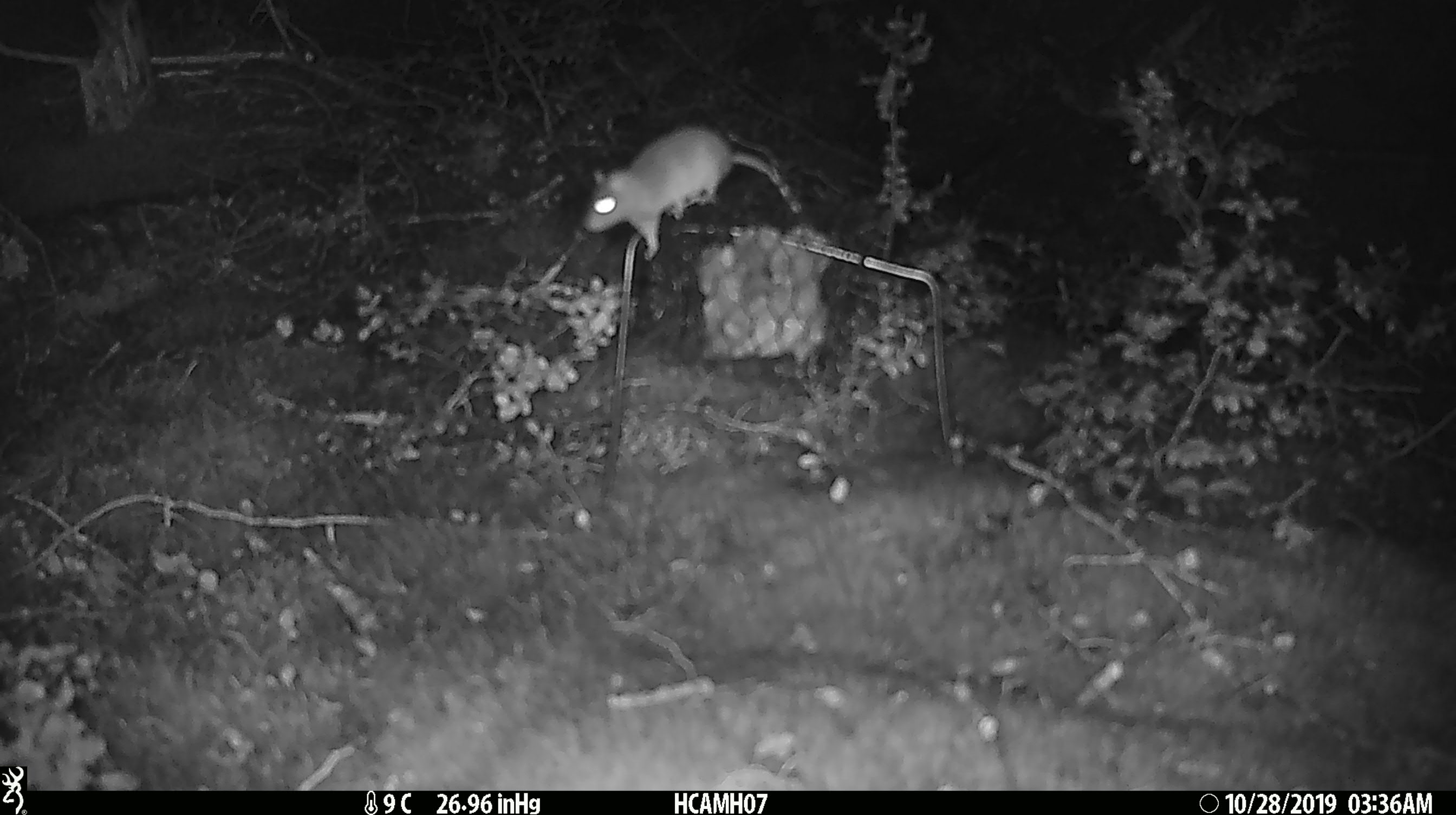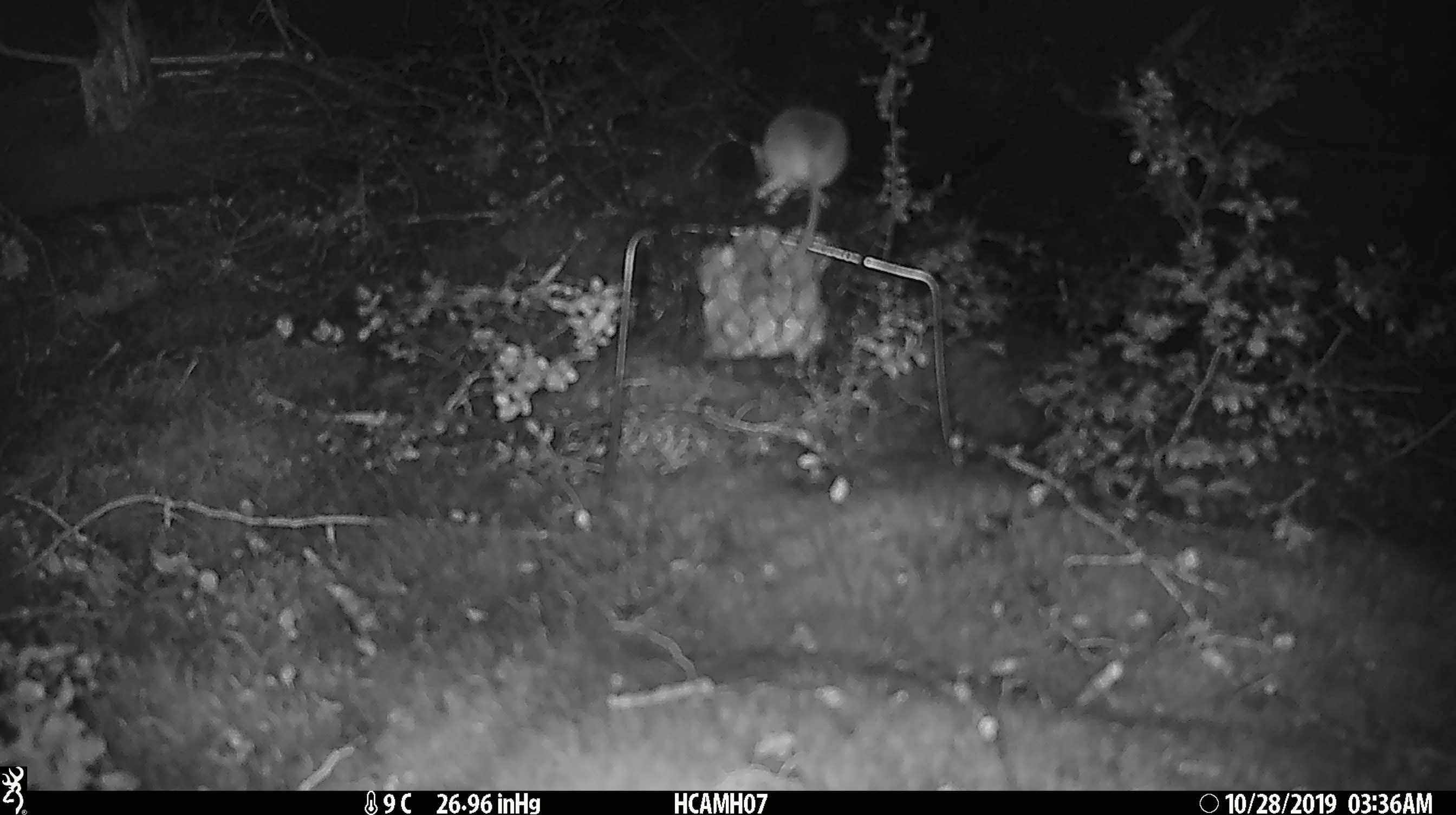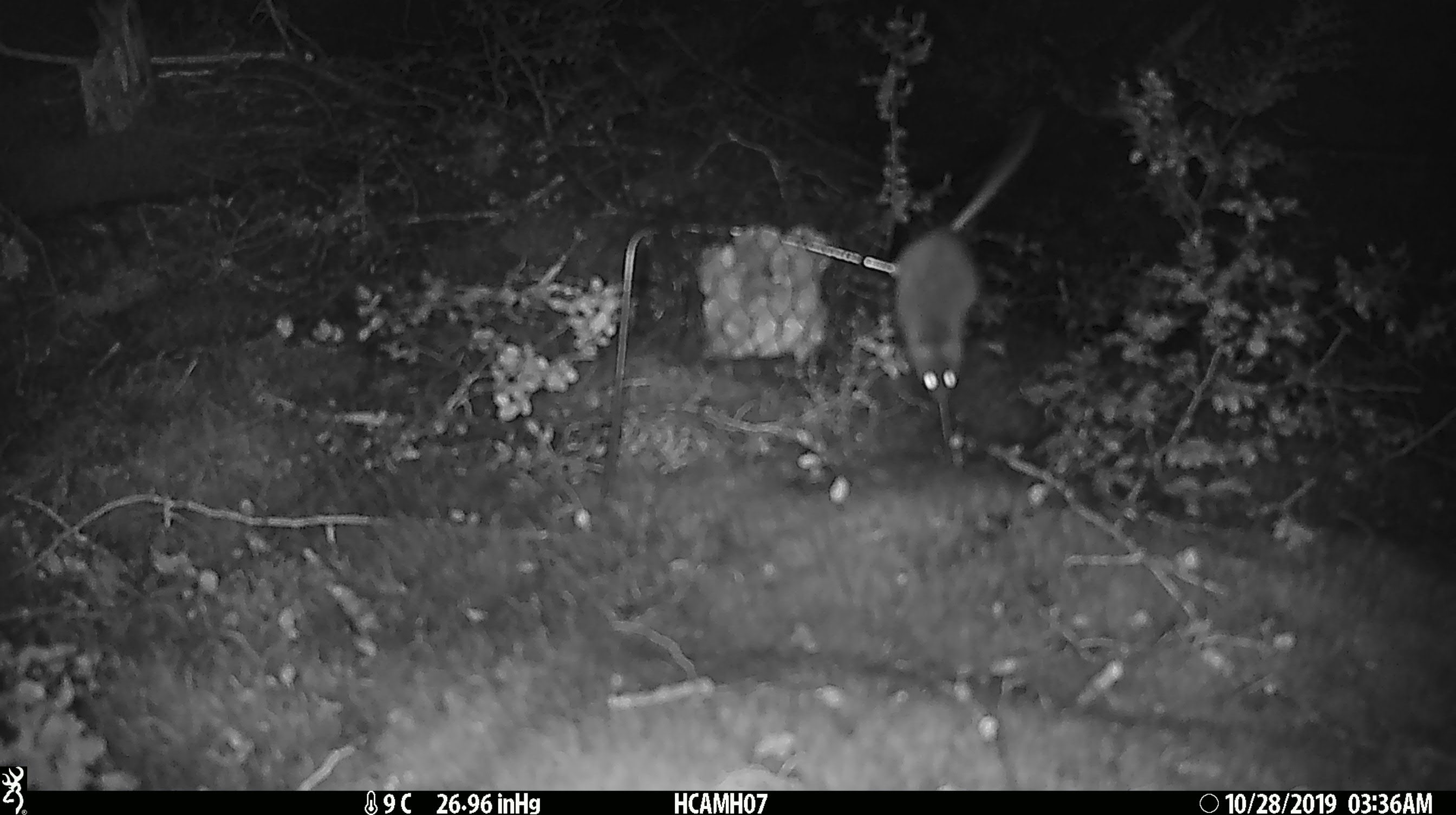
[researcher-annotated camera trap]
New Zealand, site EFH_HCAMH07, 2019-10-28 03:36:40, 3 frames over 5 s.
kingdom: Animalia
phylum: Chordata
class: Mammalia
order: Rodentia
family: Muridae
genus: Mus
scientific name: Mus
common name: mouse